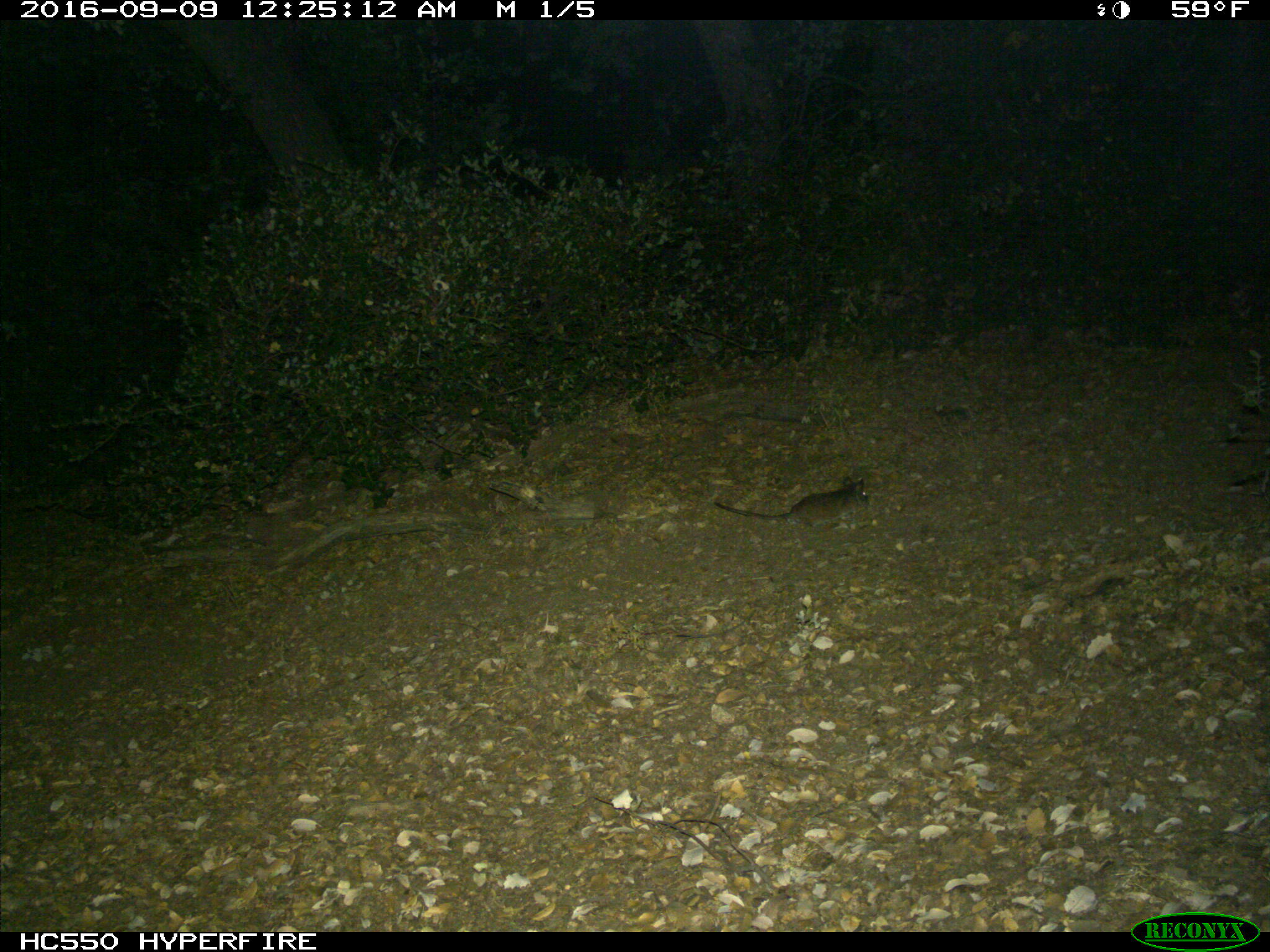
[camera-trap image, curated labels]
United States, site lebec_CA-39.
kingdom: Animalia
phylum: Chordata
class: Mammalia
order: Rodentia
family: Cricetidae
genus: Neotoma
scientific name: Neotoma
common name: pack rat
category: unidentified pack rat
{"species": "unidentified pack rat (pack rat) (Neotoma)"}